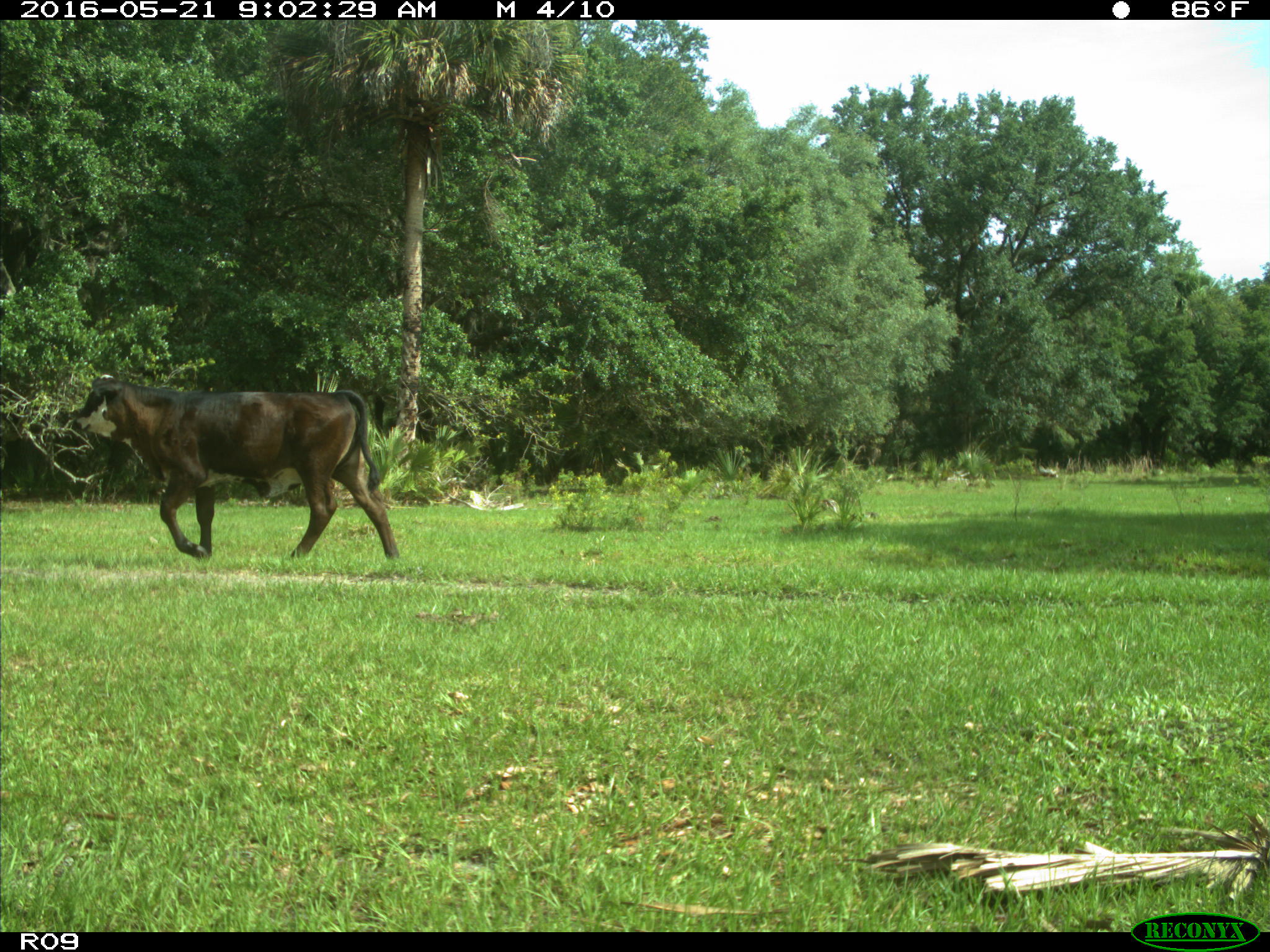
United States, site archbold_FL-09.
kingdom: Animalia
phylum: Chordata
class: Mammalia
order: Artiodactyla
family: Bovidae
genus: Bos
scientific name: Bos taurus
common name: domestic cow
Bos taurus (domestic cow).